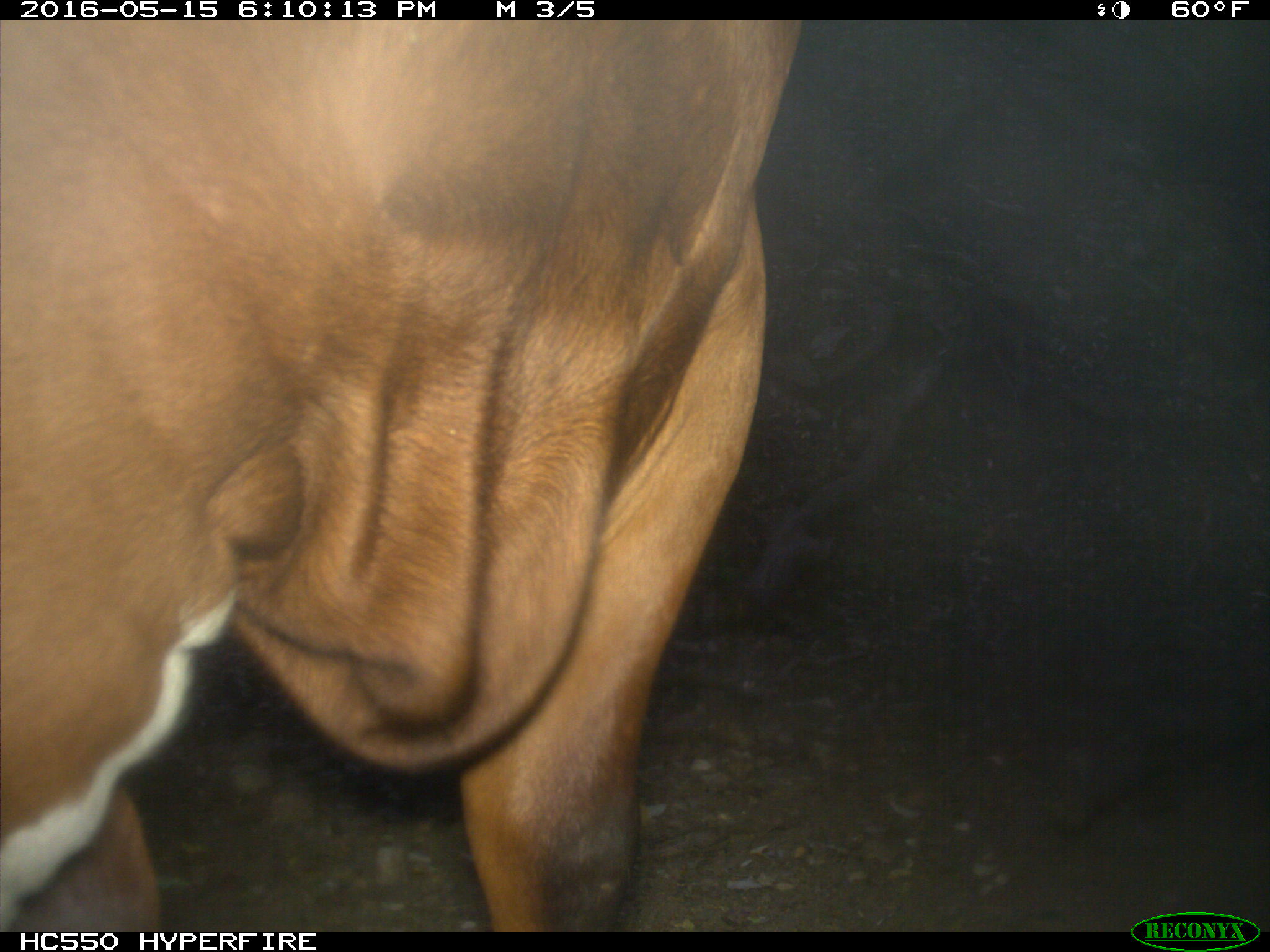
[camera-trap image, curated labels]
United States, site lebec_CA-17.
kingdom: Animalia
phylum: Chordata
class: Mammalia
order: Artiodactyla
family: Bovidae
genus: Bos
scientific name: Bos taurus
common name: domestic cow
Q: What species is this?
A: Bos taurus (domestic cow).